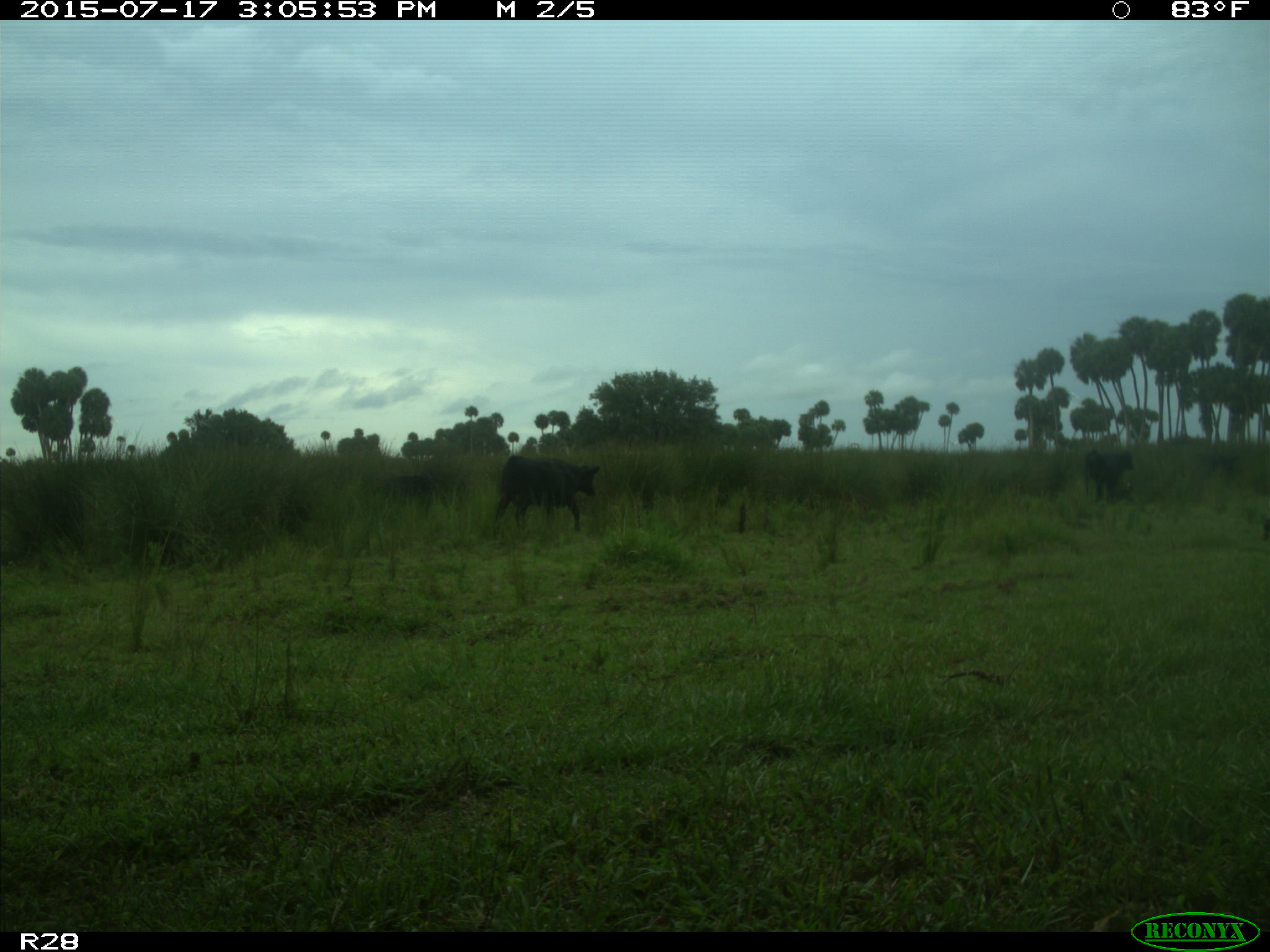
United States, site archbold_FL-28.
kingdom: Animalia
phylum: Chordata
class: Mammalia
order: Artiodactyla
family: Bovidae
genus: Bos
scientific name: Bos taurus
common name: domestic cow